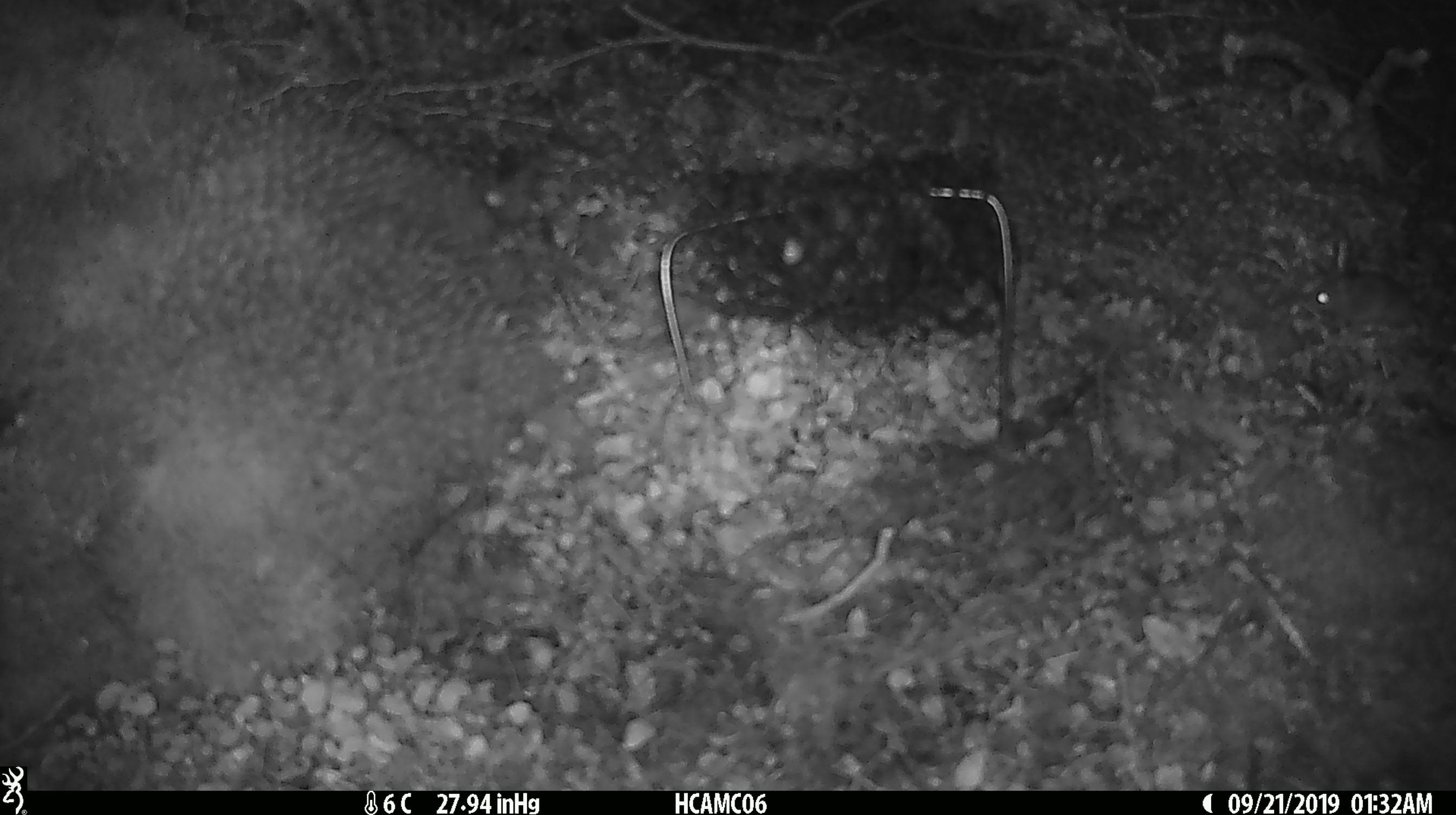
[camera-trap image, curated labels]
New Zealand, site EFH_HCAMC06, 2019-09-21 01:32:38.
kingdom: Animalia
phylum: Chordata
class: Mammalia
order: Rodentia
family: Muridae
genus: Mus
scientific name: Mus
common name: mouse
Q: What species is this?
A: Mouse (Mus).